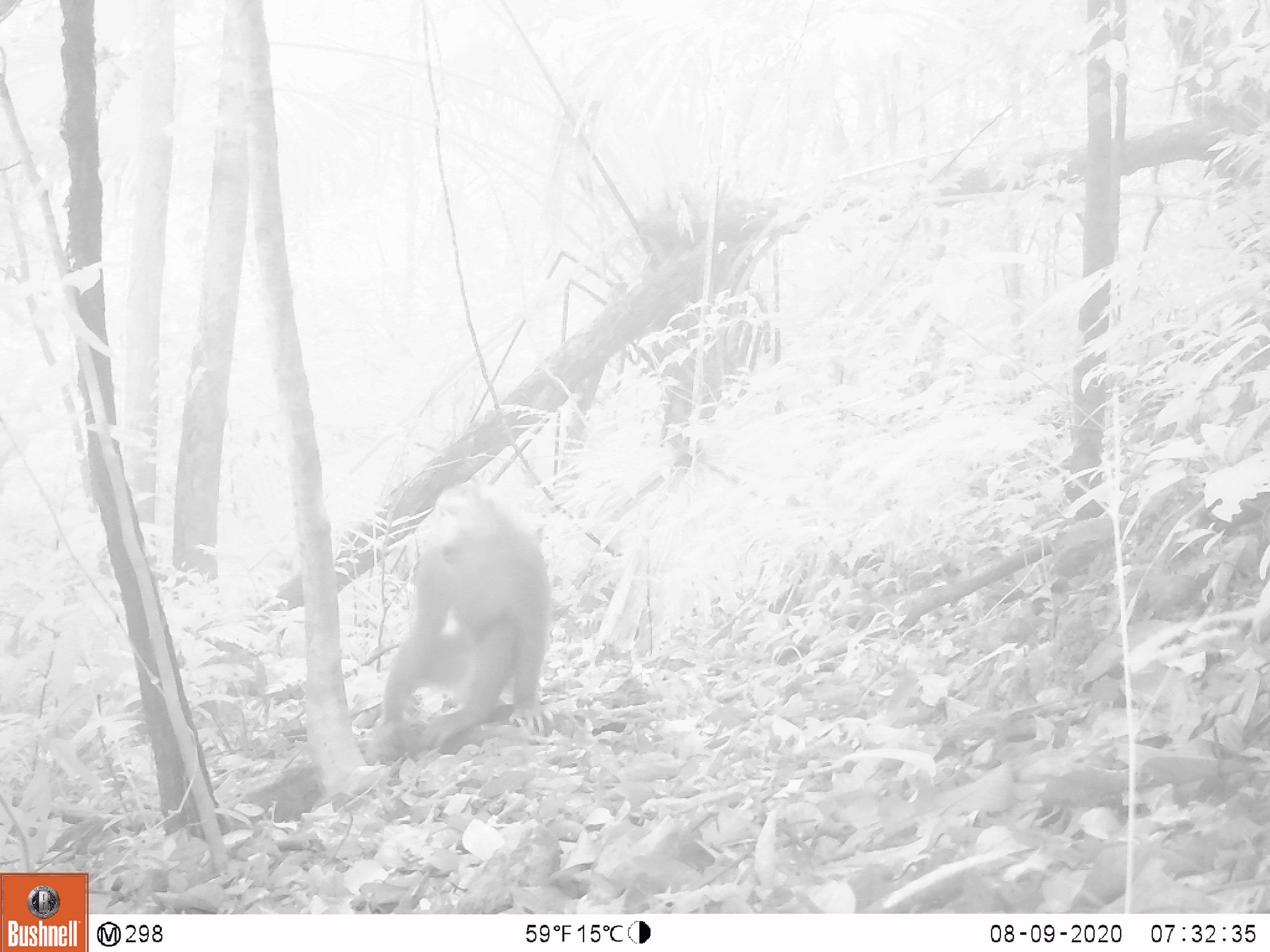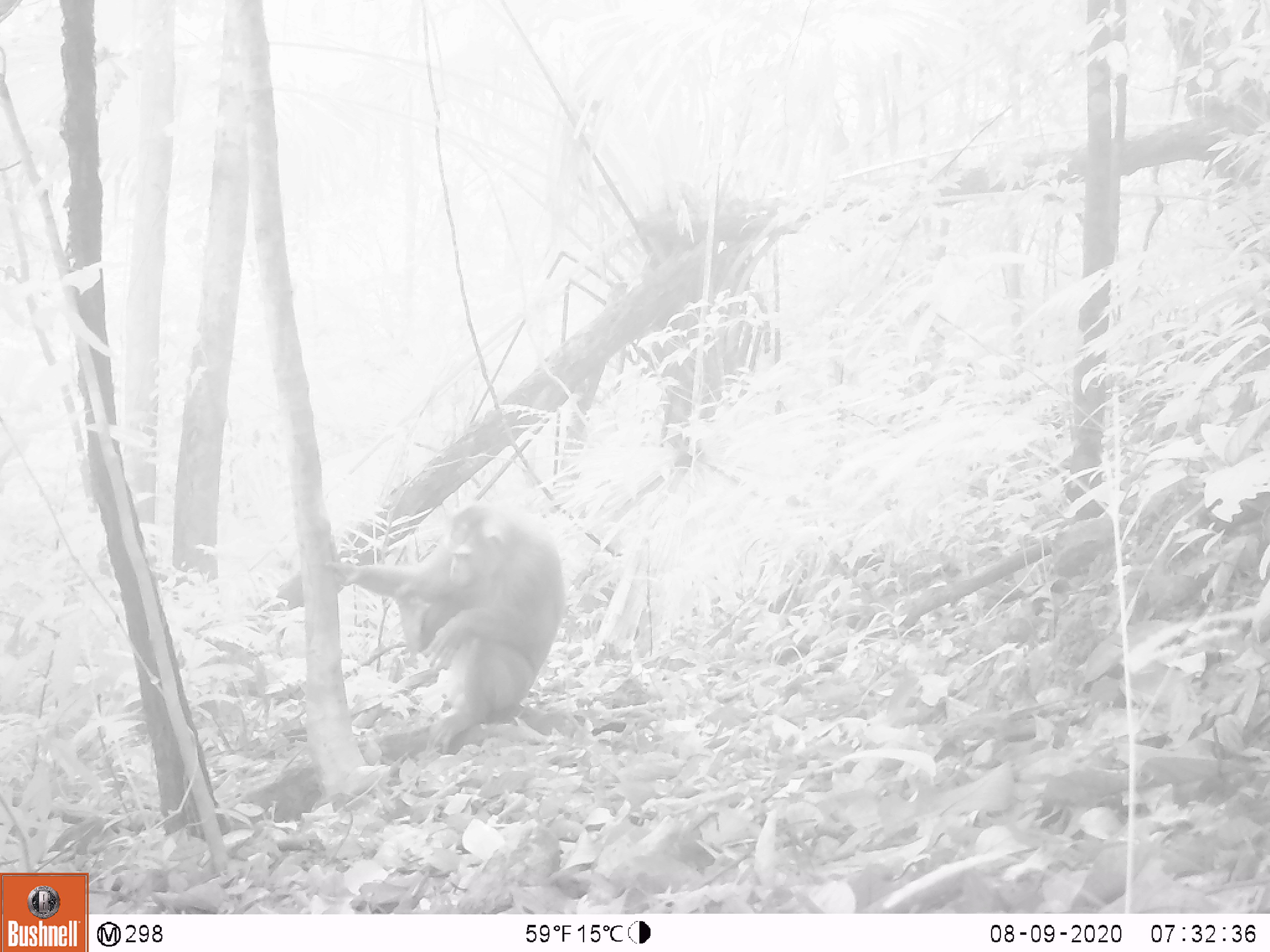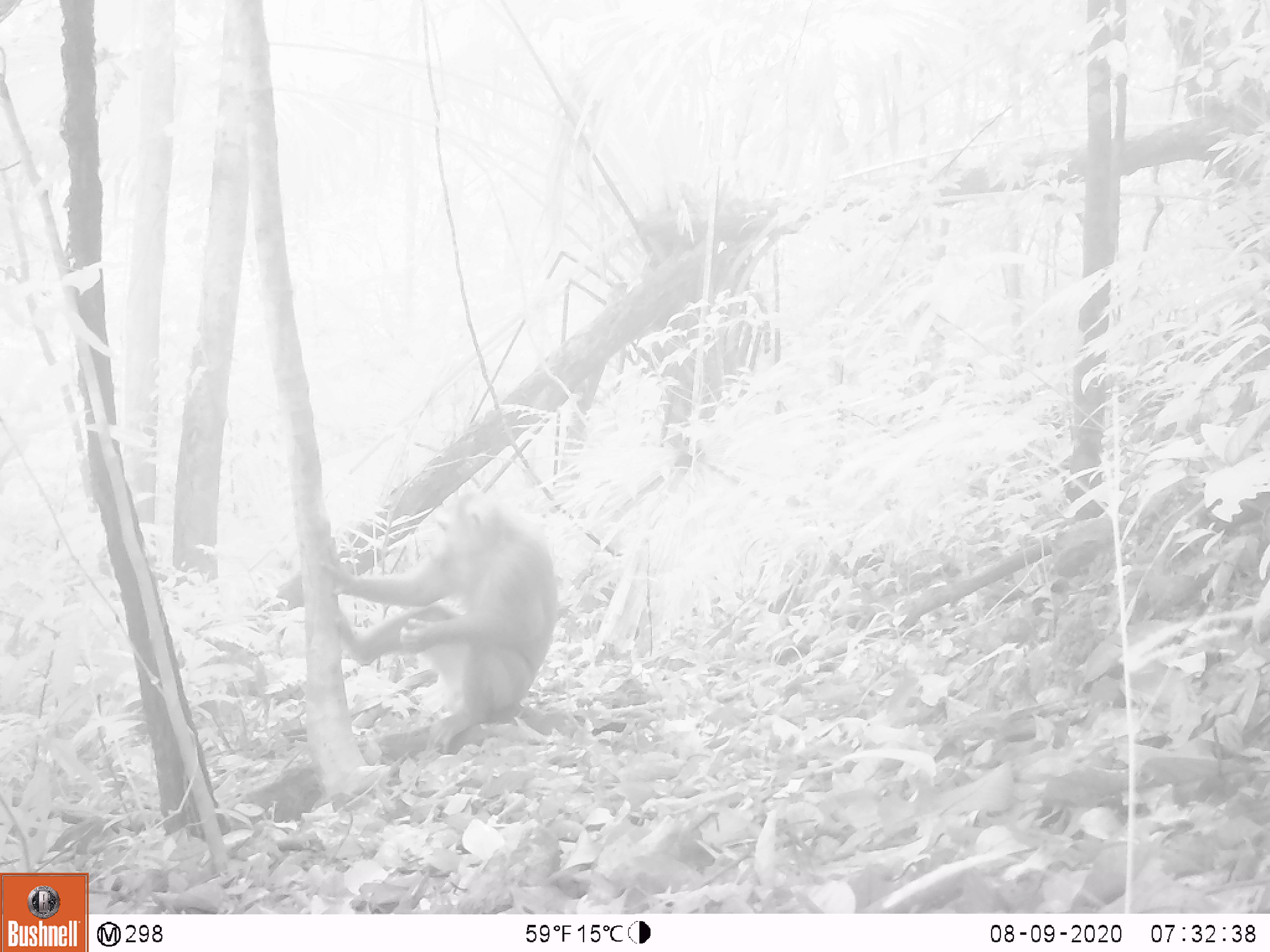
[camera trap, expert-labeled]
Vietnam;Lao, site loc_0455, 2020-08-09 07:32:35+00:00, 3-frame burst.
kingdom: Animalia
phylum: Chordata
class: Mammalia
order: Primates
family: Cercopithecidae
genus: Macaca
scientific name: Macaca nemestrina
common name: pig-tailed macaque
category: pig tailed macaque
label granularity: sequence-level